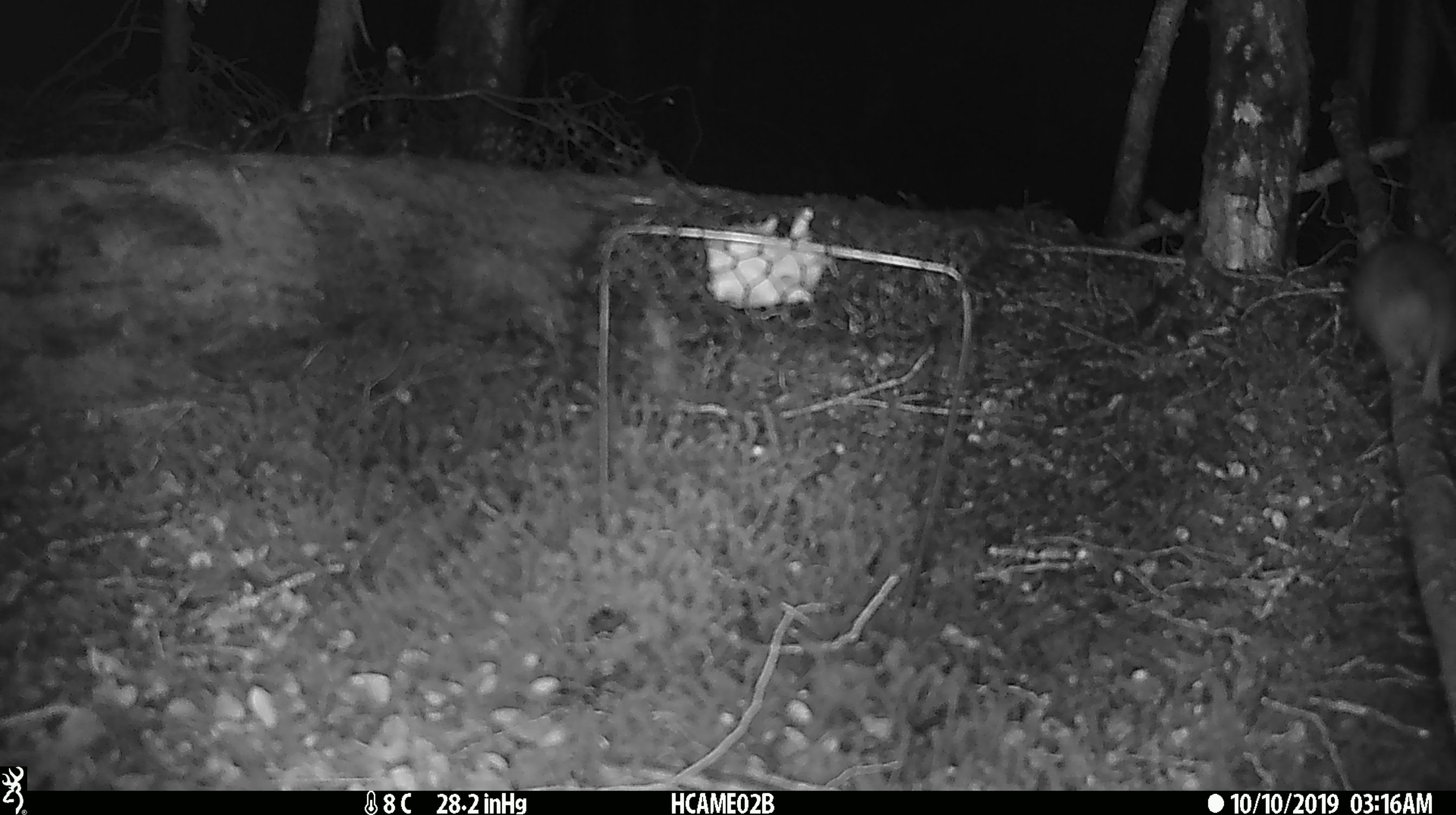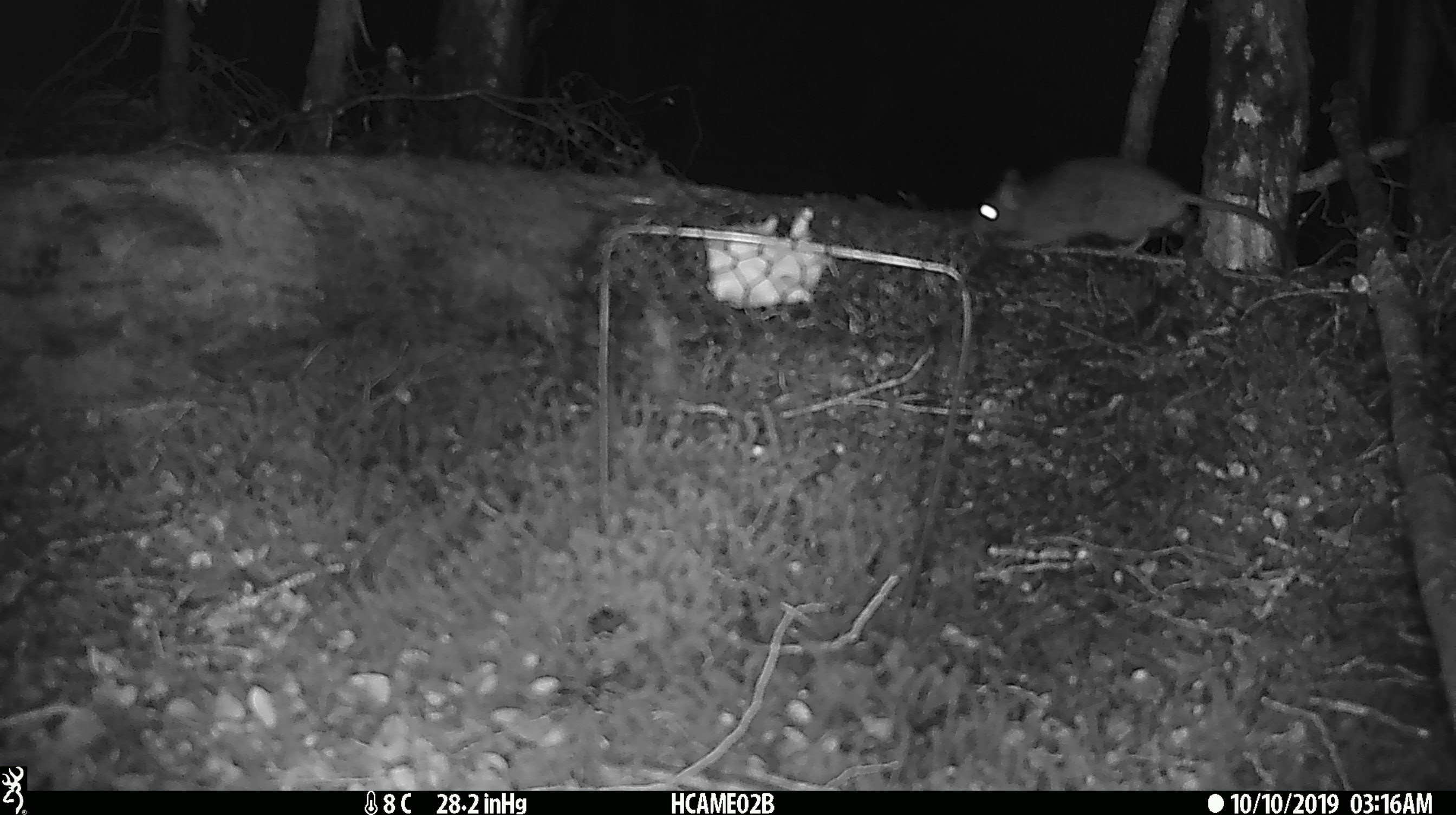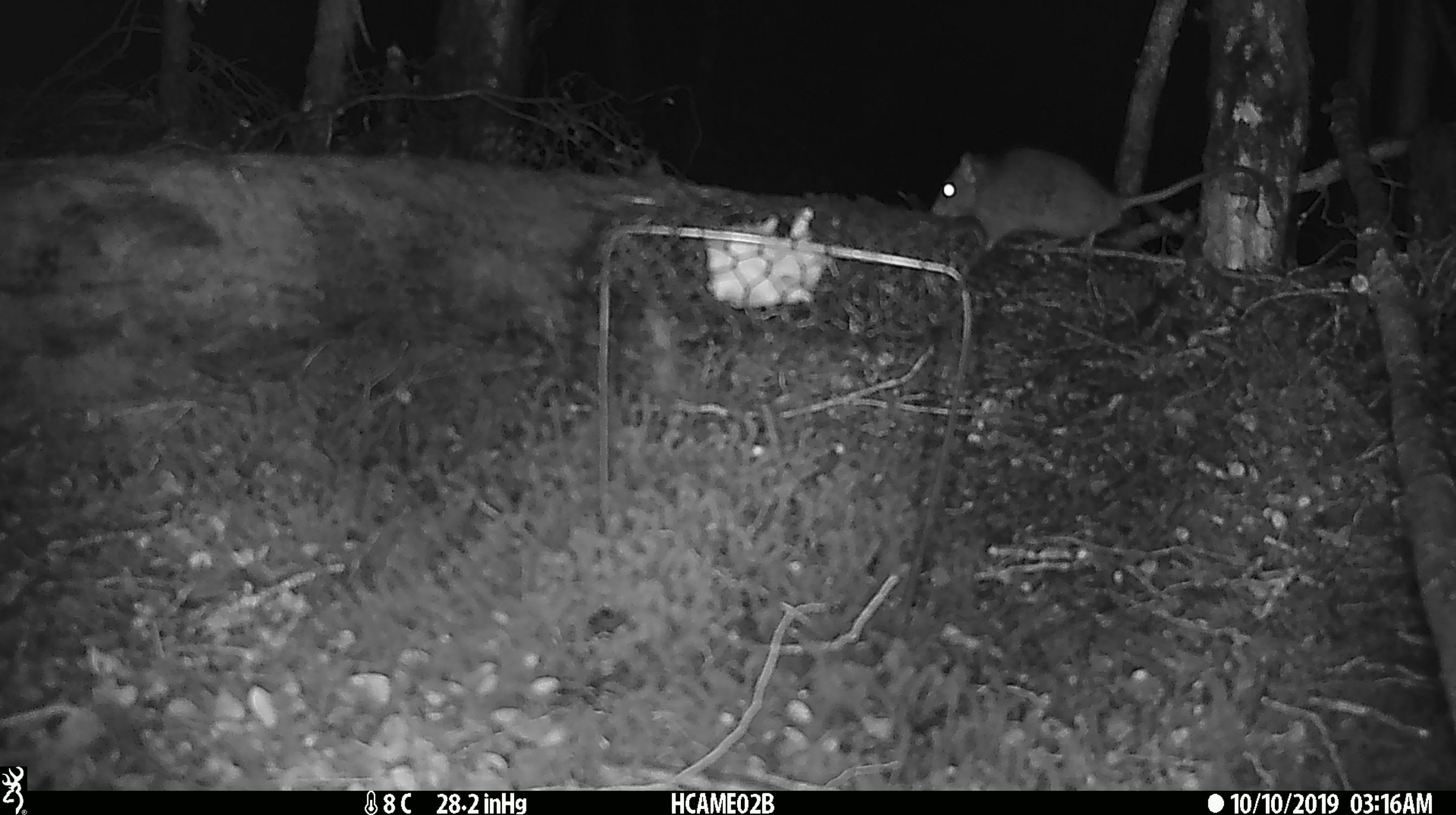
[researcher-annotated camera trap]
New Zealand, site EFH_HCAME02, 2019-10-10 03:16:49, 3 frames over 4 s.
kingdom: Animalia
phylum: Chordata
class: Mammalia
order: Rodentia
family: Muridae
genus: Mus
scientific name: Mus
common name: mouse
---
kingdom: Animalia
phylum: Chordata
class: Mammalia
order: Rodentia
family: Muridae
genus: Rattus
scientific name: Rattus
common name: rat